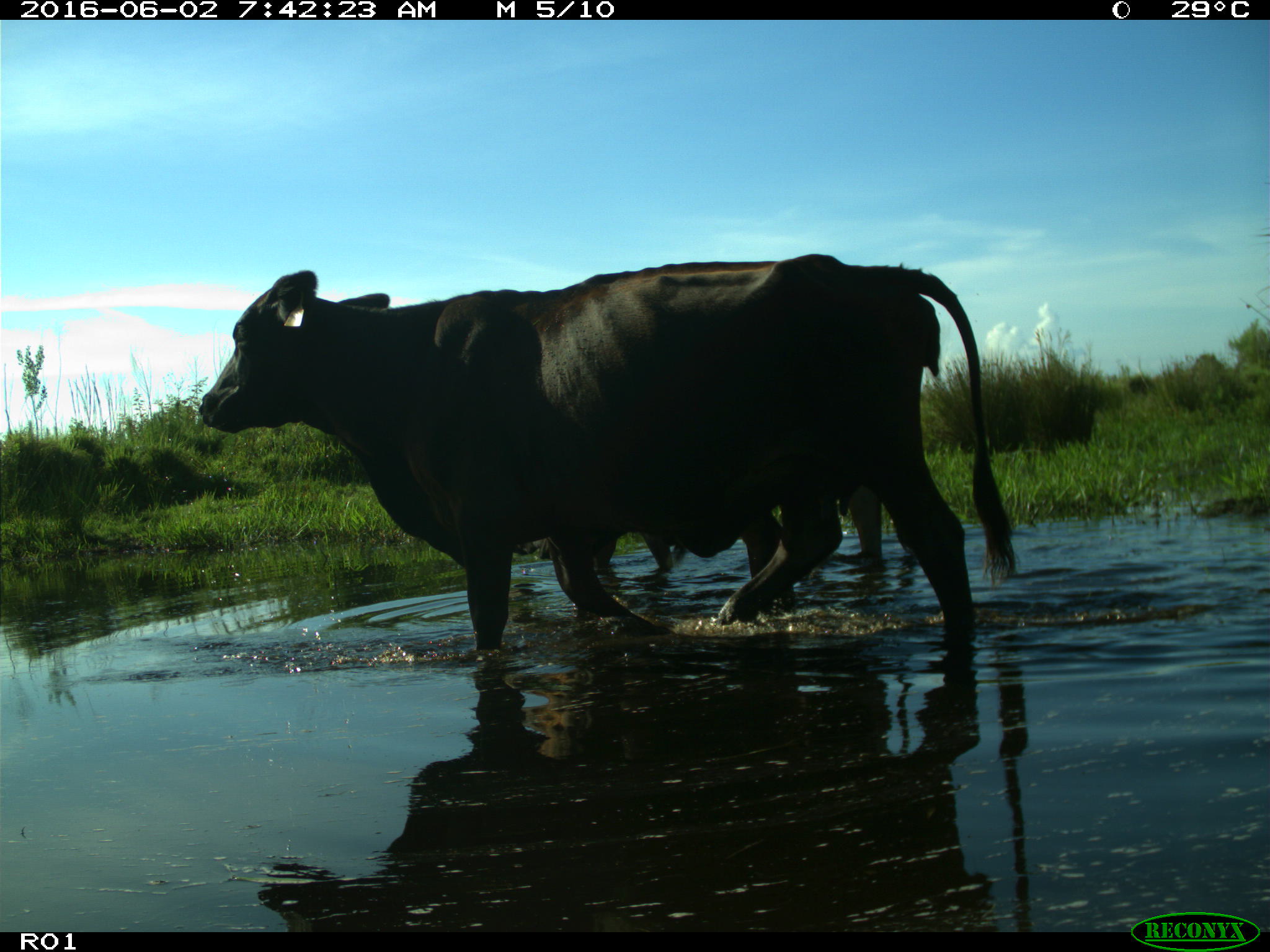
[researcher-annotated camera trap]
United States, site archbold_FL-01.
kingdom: Animalia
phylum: Chordata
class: Mammalia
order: Artiodactyla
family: Bovidae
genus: Bos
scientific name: Bos taurus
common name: domestic cow